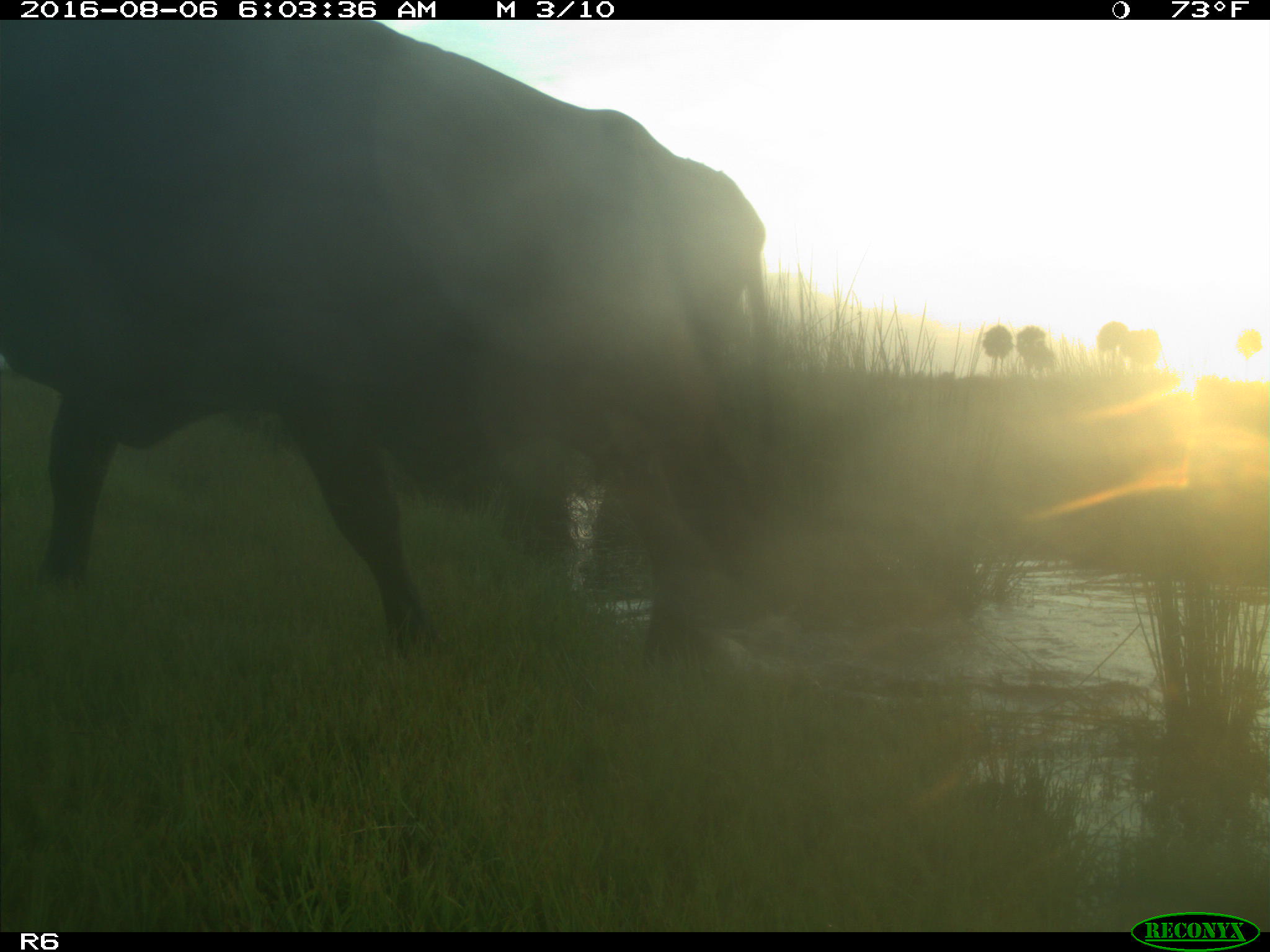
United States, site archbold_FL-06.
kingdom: Animalia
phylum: Chordata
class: Mammalia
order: Artiodactyla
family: Bovidae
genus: Bos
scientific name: Bos taurus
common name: domestic cow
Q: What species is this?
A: Bos taurus (domestic cow).